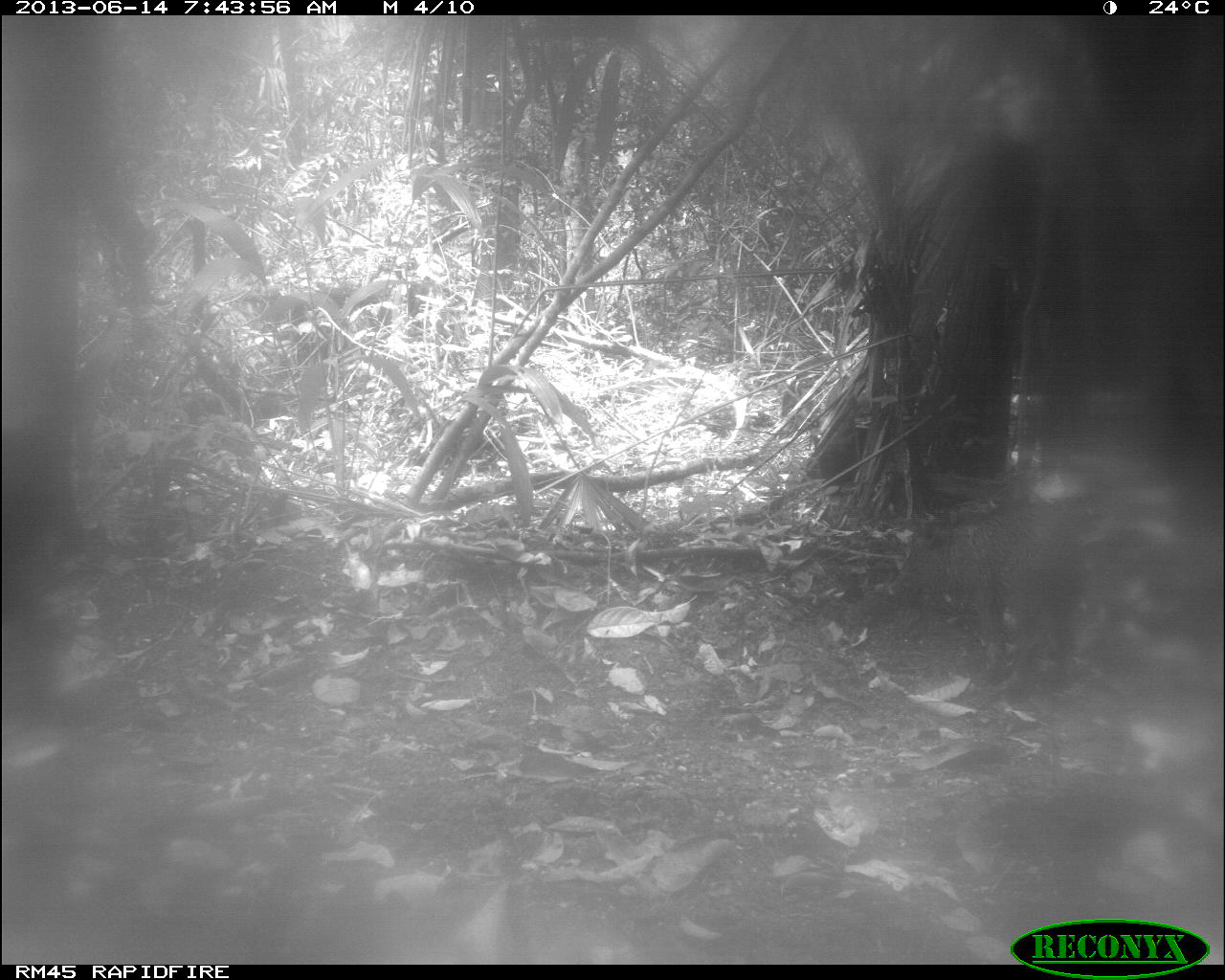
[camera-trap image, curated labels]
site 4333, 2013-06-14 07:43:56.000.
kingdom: Animalia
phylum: Chordata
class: Mammalia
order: Artiodactyla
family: Tayassuidae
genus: Tayassu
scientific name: Tayassu pecari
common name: white-lipped peccary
Tayassu pecari (white-lipped peccary), count 6.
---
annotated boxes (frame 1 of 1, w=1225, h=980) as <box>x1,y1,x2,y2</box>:
tayassu pecari: <box>878,500,1087,694</box>